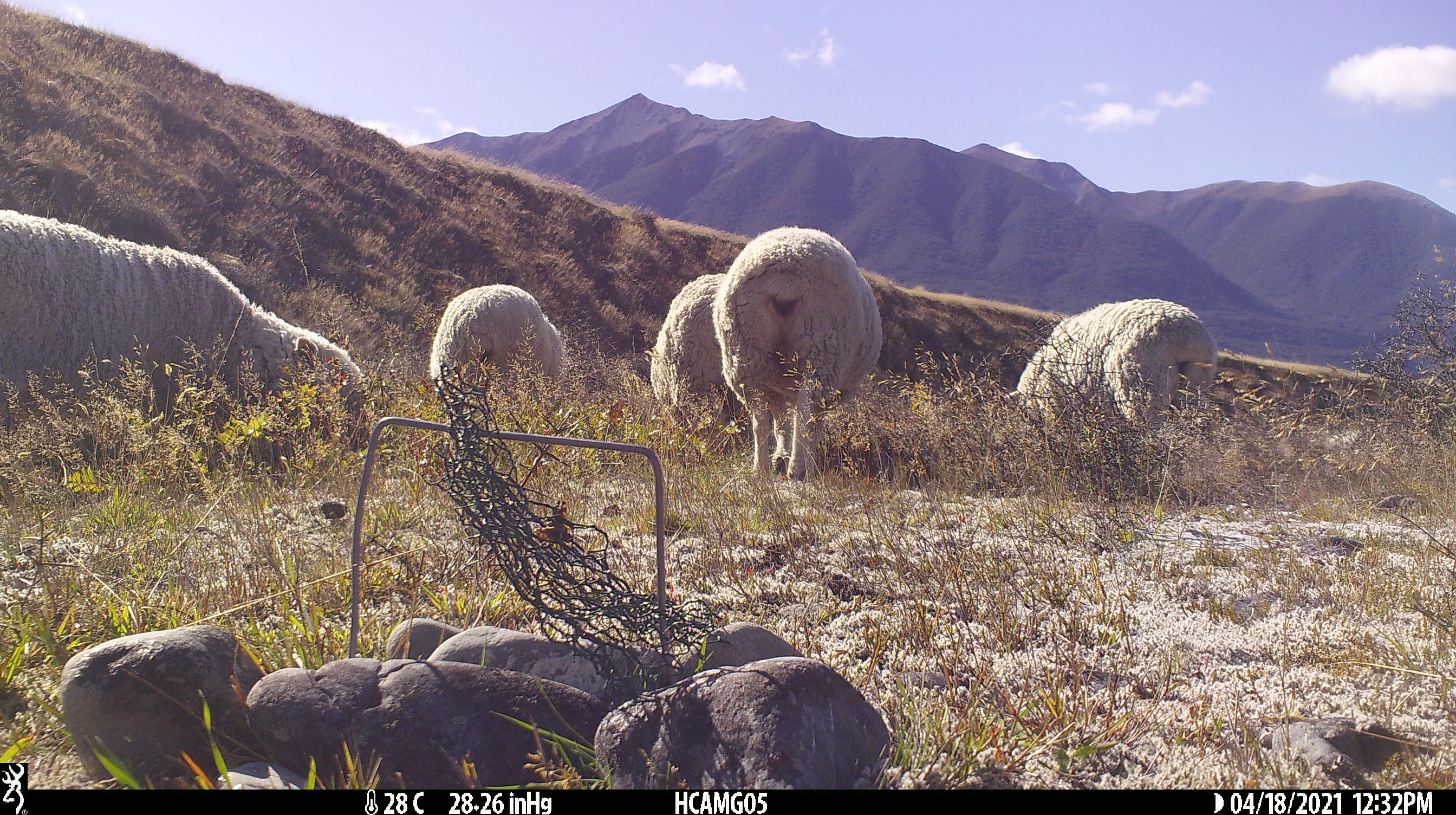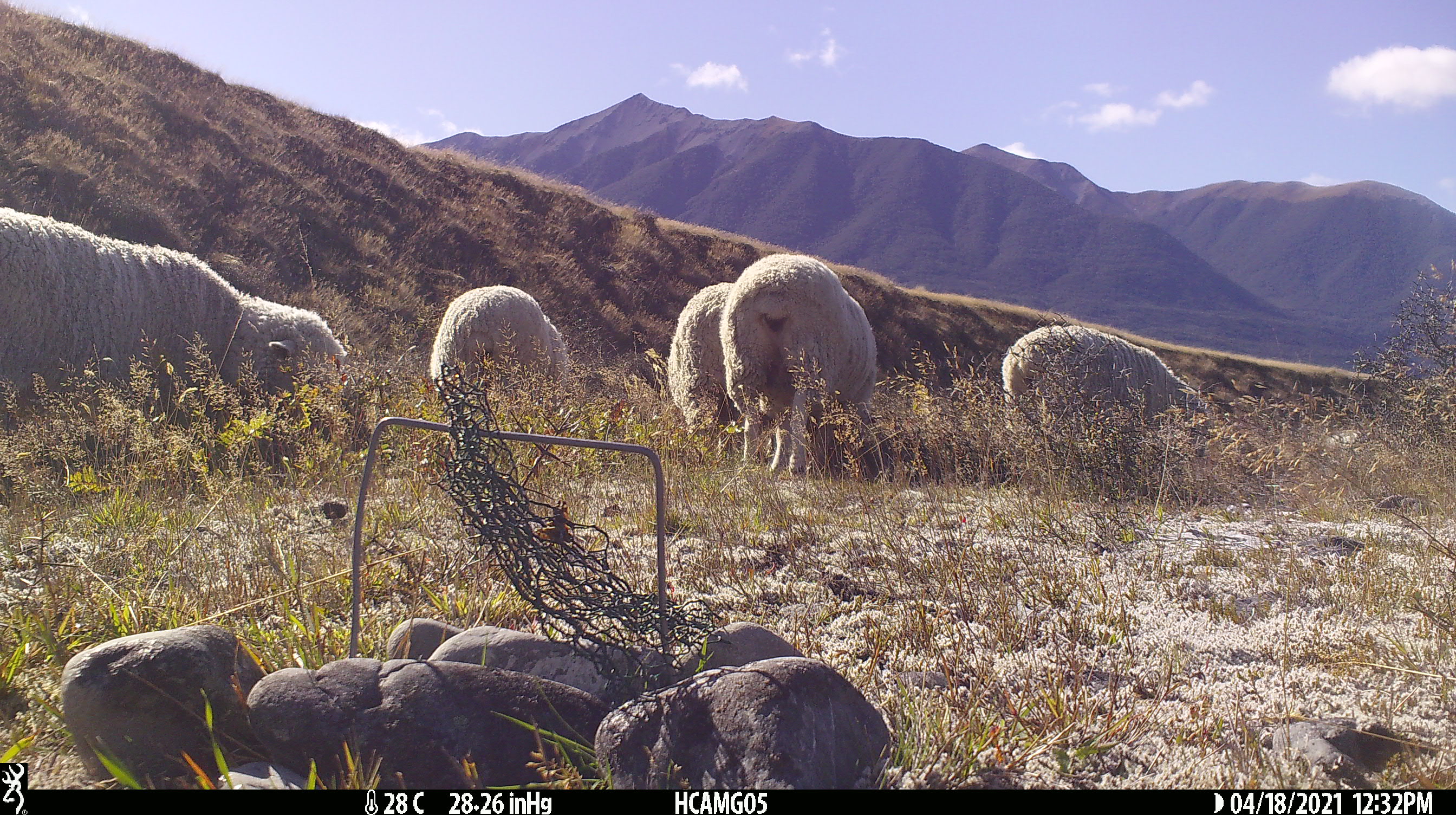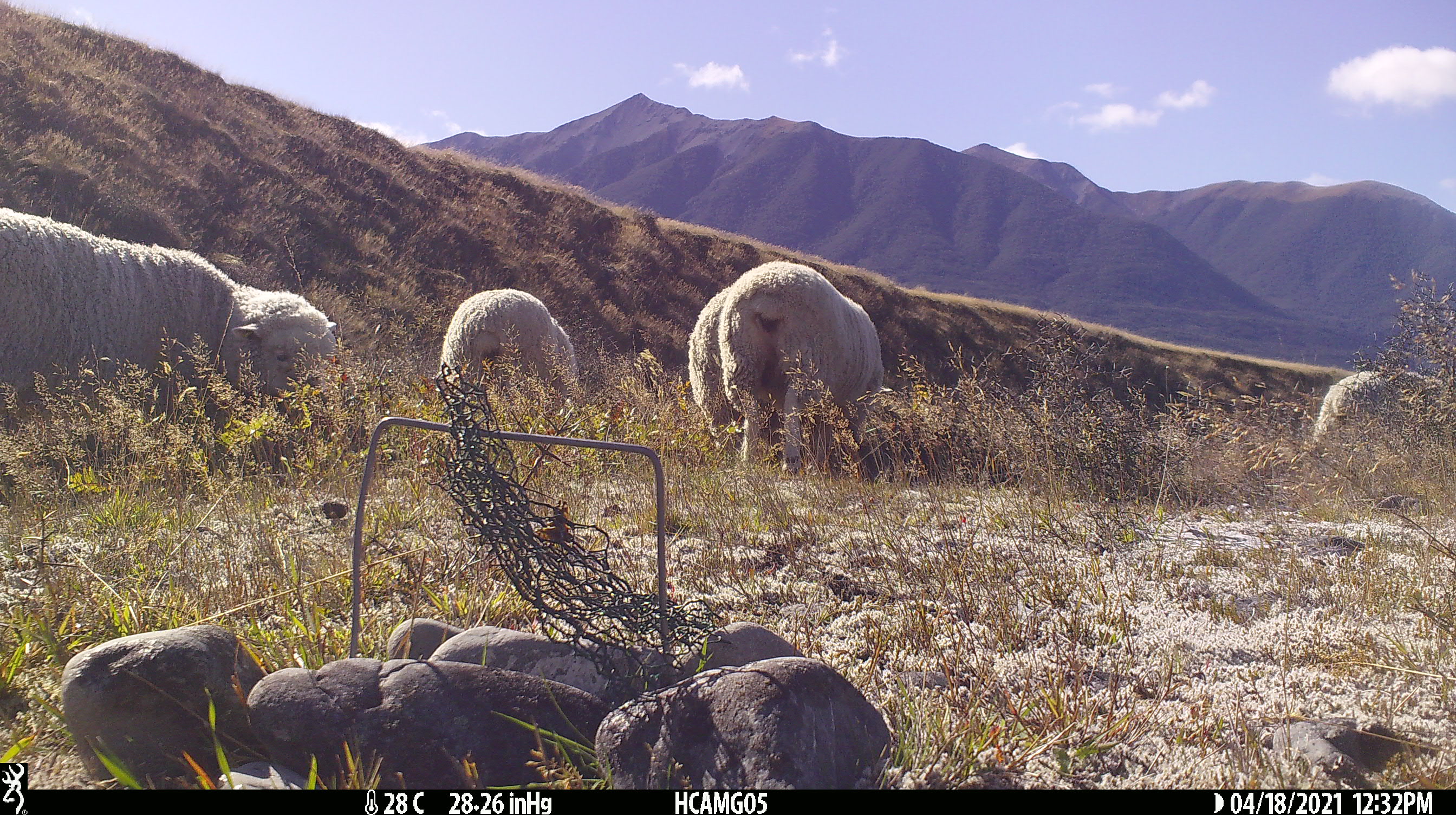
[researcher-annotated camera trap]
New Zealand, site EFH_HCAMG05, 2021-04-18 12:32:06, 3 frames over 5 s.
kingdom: Animalia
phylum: Chordata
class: Mammalia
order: Artiodactyla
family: Bovidae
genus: Ovis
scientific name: Ovis aries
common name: domestic sheep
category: sheep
Sheep (domestic sheep) (Ovis aries).